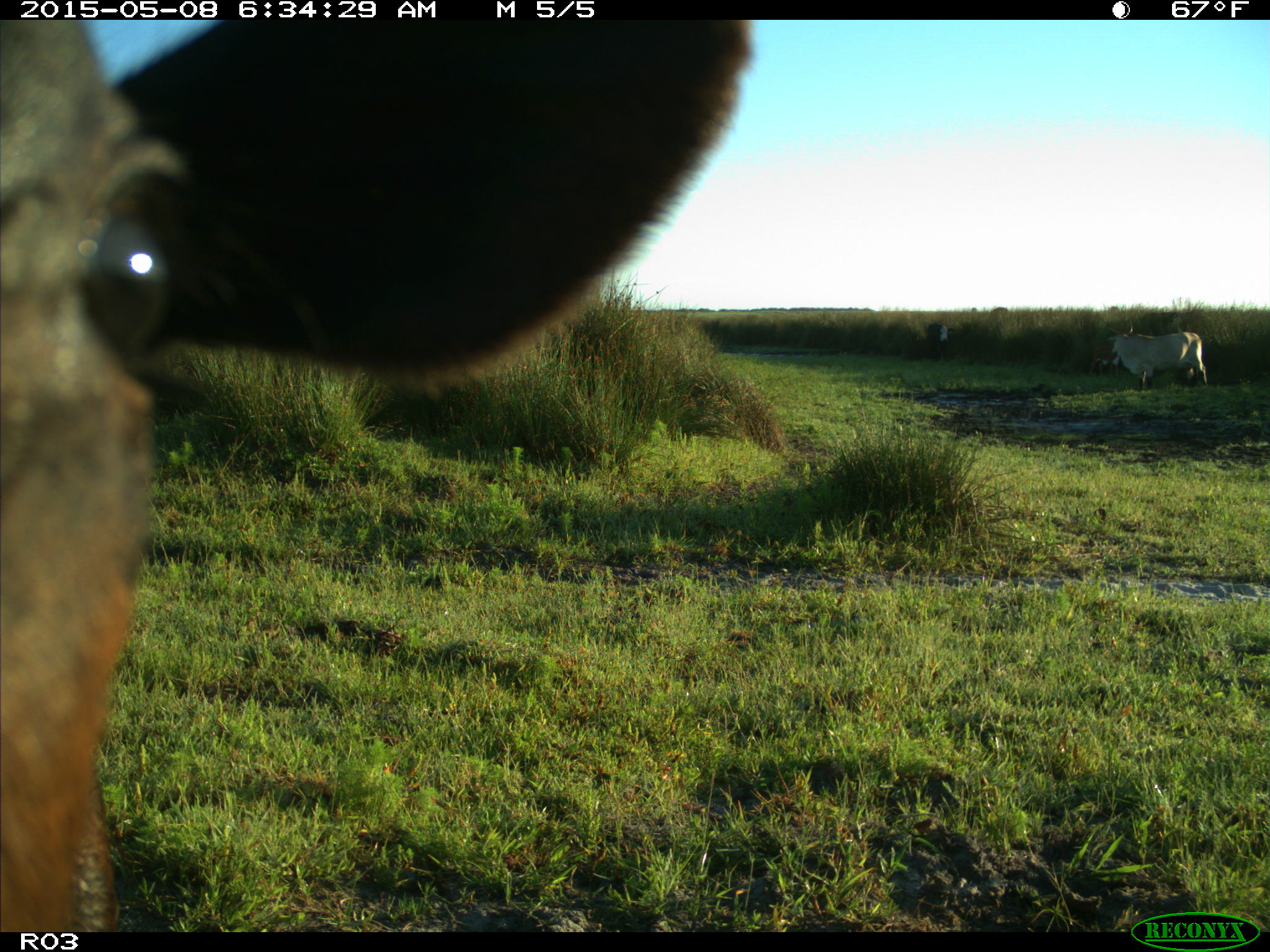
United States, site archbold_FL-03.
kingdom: Animalia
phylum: Chordata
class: Mammalia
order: Artiodactyla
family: Bovidae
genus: Bos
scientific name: Bos taurus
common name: domestic cow